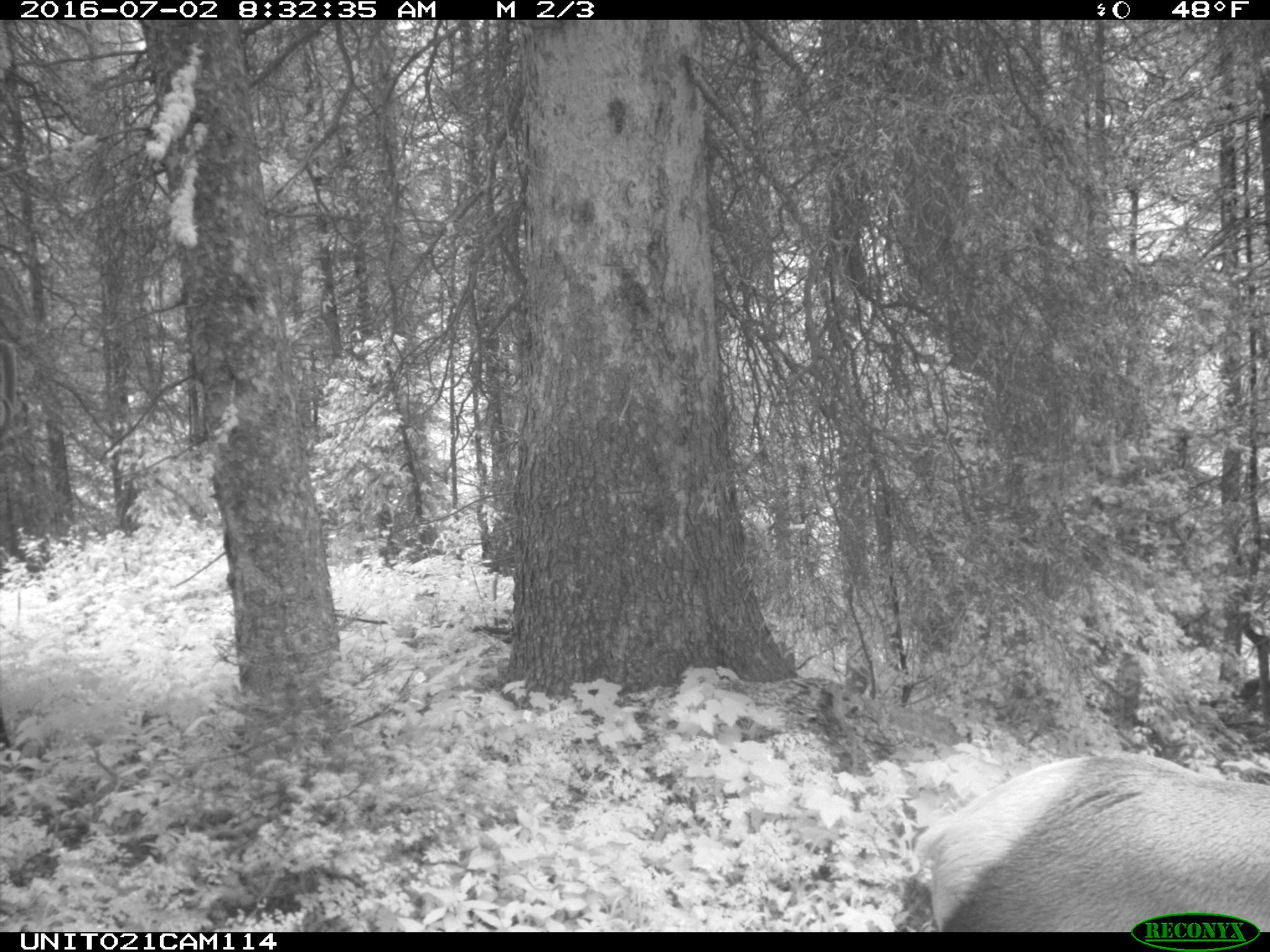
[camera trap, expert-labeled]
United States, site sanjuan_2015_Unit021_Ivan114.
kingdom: Animalia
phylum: Chordata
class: Mammalia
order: Artiodactyla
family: Cervidae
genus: Cervus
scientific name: Cervus elaphus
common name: red deer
Cervus elaphus (red deer).